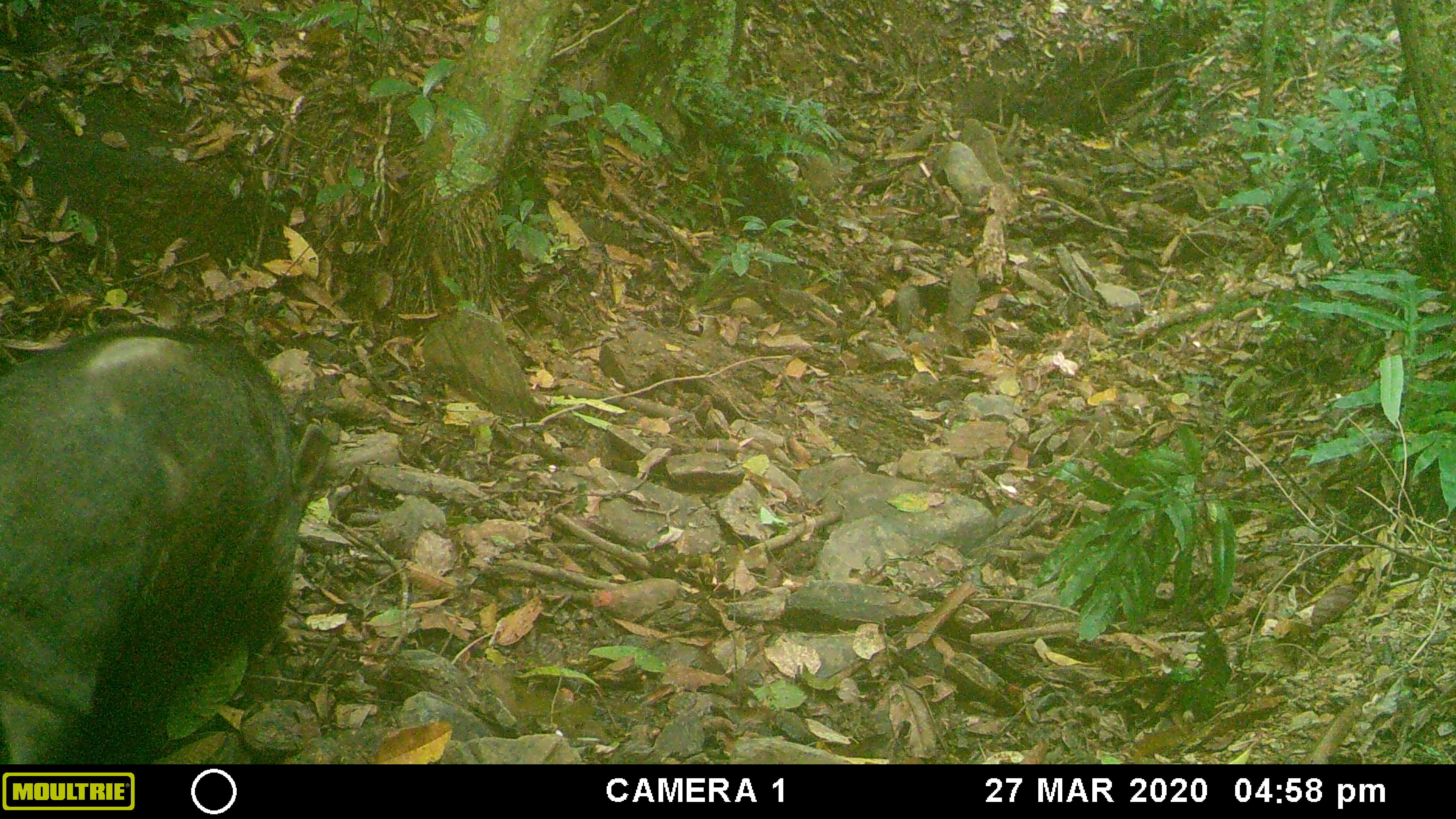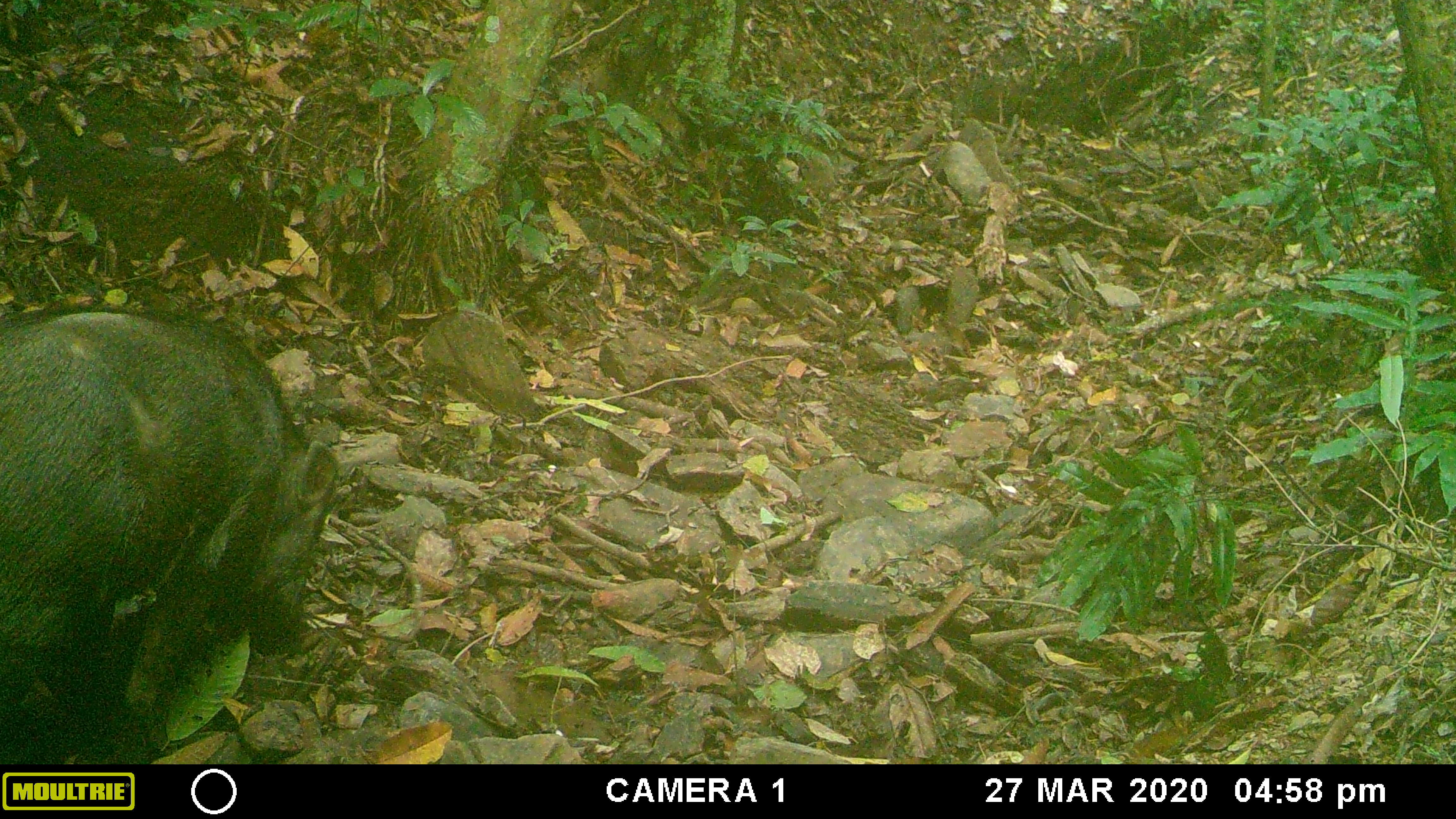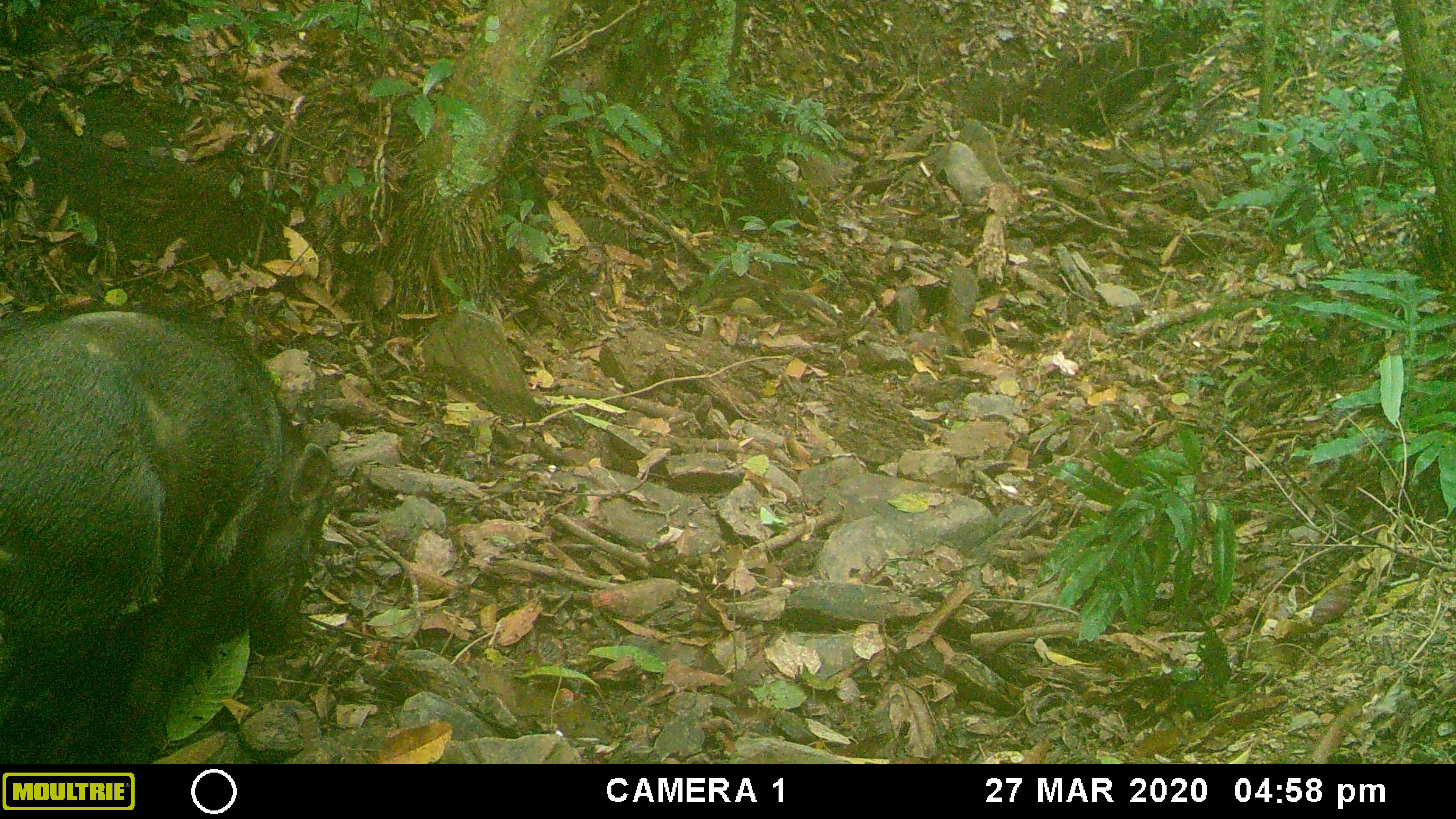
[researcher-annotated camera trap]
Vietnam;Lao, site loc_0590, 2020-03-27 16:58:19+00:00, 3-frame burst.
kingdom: Animalia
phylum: Chordata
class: Mammalia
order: Artiodactyla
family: Suidae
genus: Sus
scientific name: Sus scrofa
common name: eurasian wild pig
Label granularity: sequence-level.